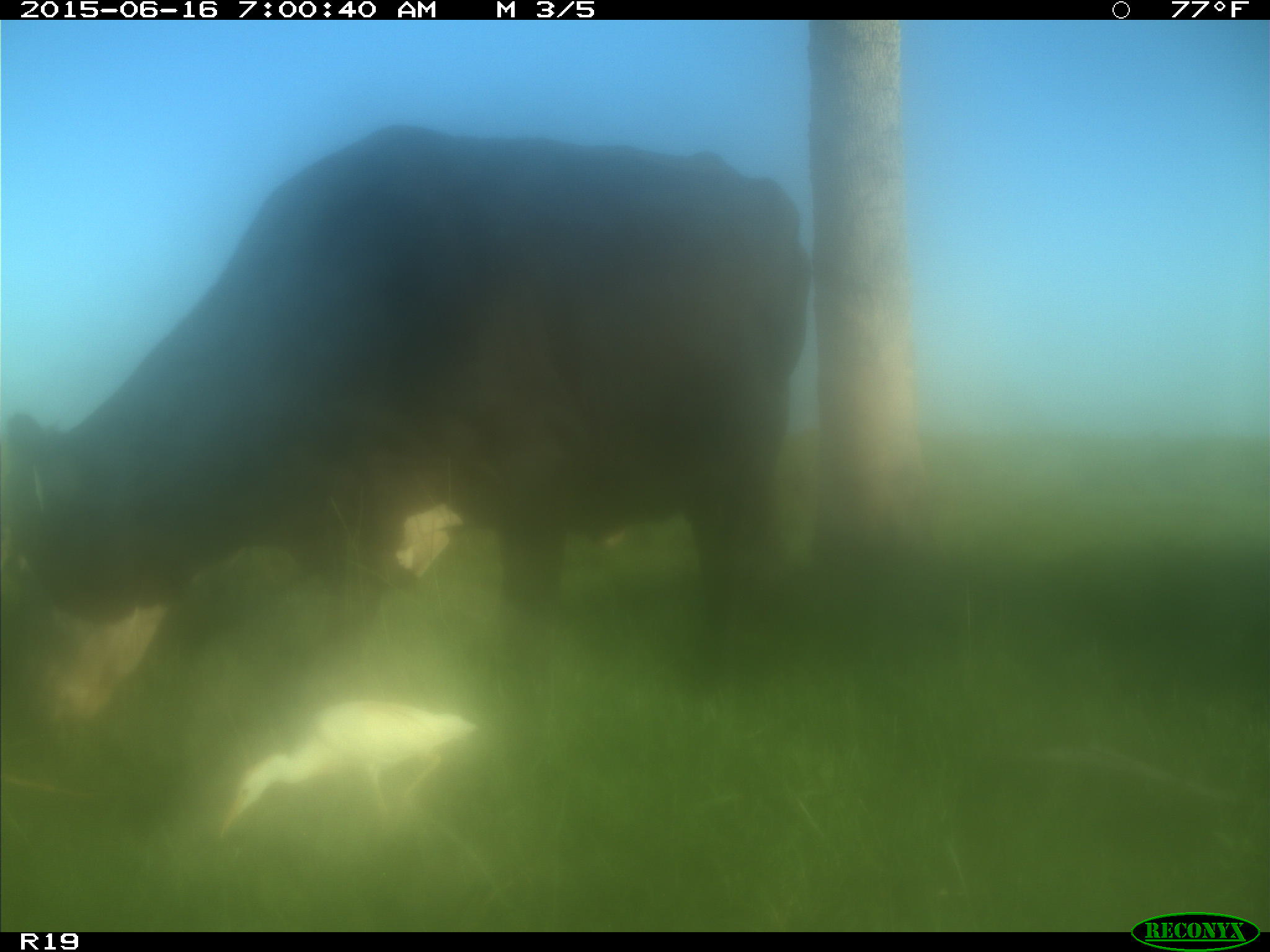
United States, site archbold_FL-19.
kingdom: Animalia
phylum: Chordata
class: Mammalia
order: Artiodactyla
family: Bovidae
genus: Bos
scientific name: Bos taurus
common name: domestic cow